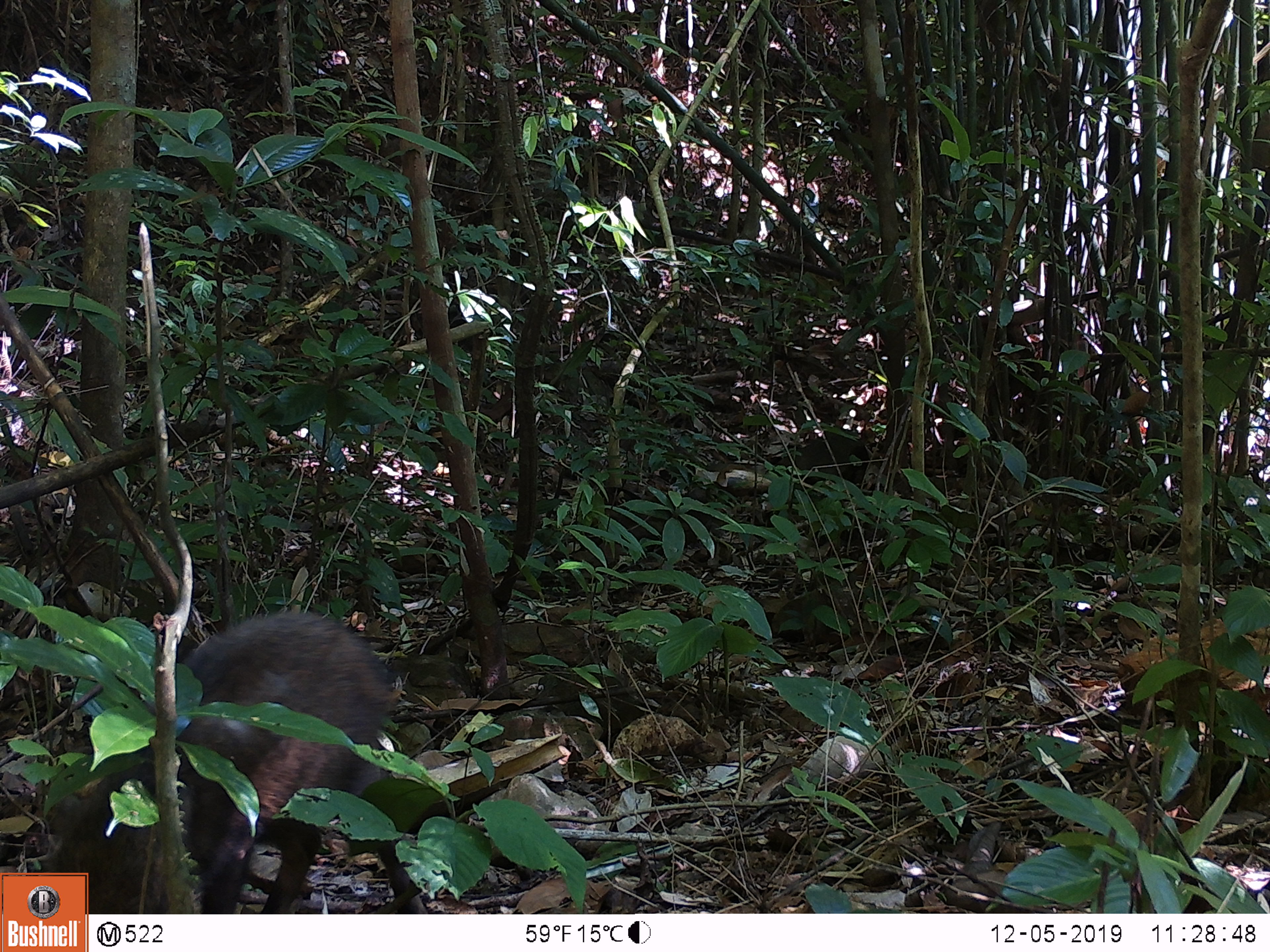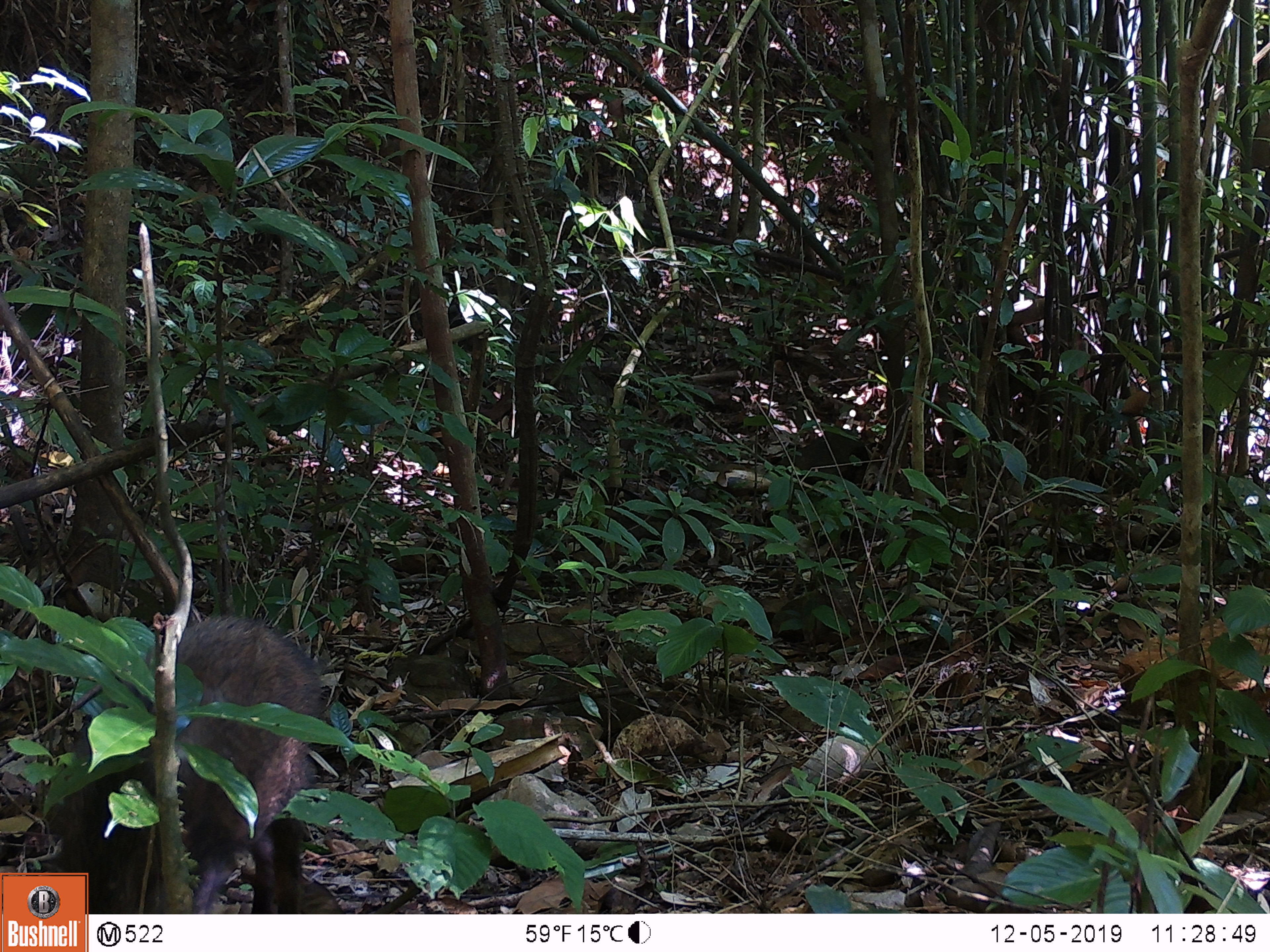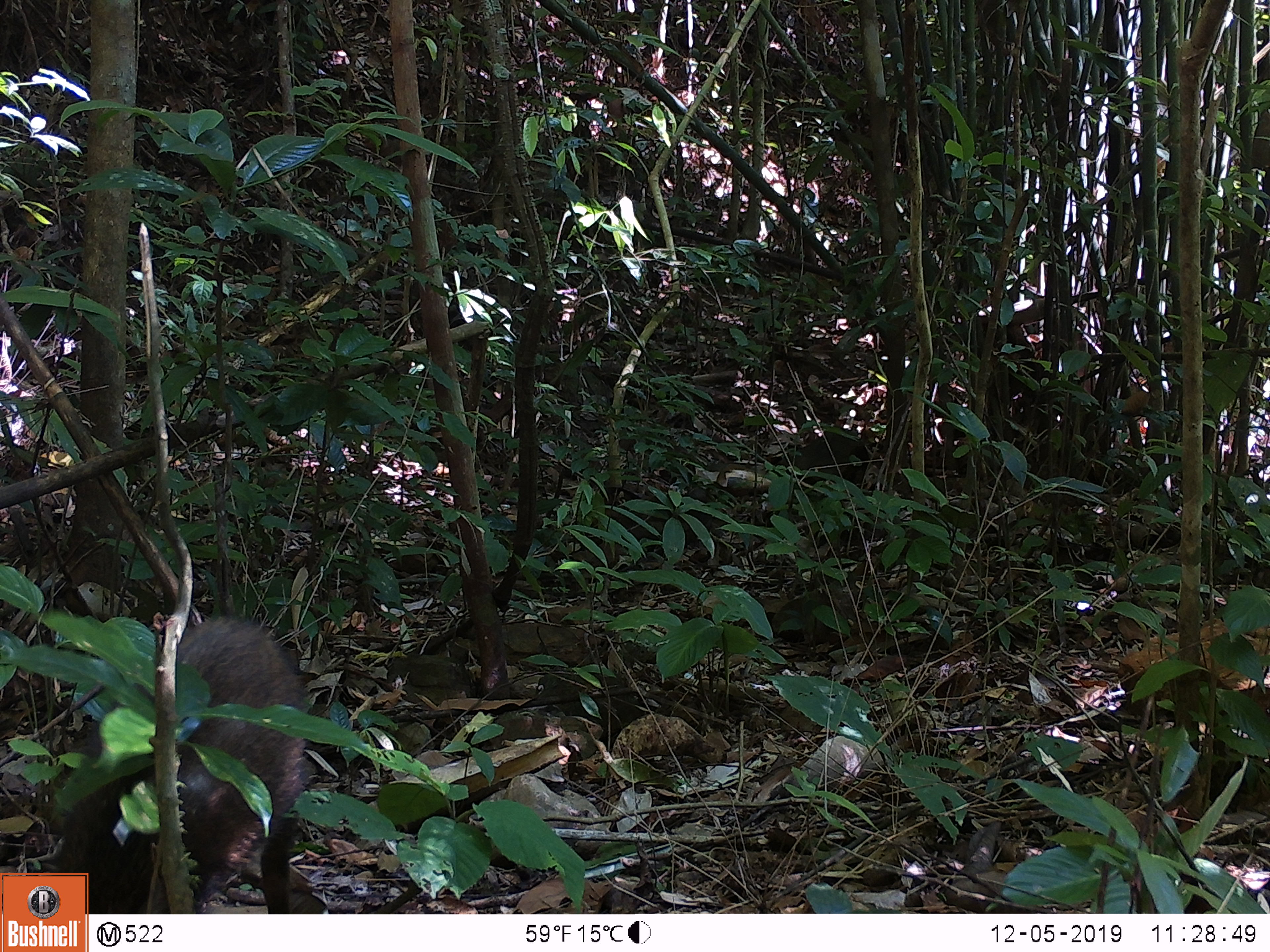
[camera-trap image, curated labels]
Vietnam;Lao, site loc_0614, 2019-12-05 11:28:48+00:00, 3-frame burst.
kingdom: Animalia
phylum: Chordata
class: Mammalia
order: Artiodactyla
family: Suidae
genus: Sus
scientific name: Sus scrofa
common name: eurasian wild pig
Eurasian wild pig (Sus scrofa). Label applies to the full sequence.